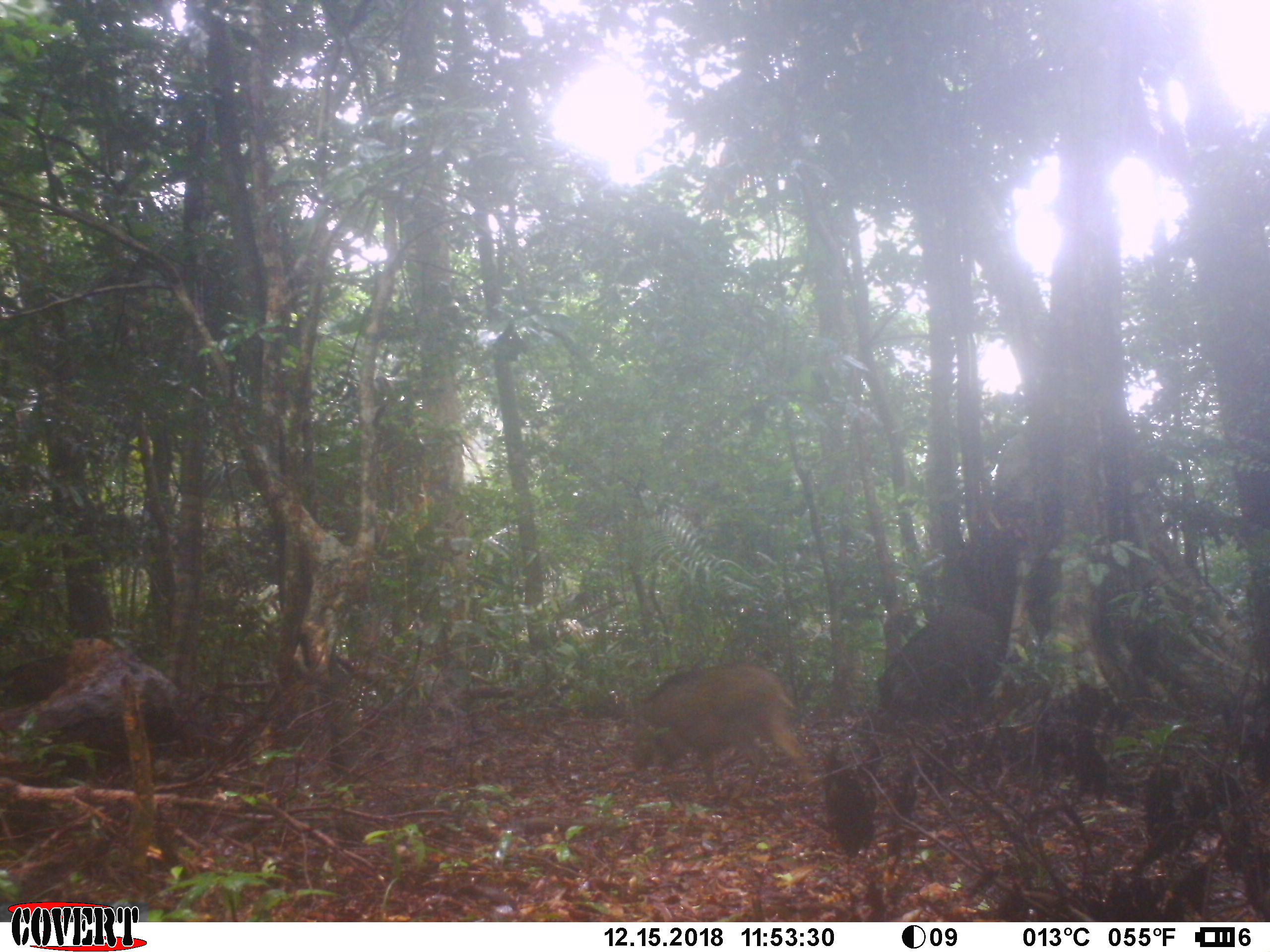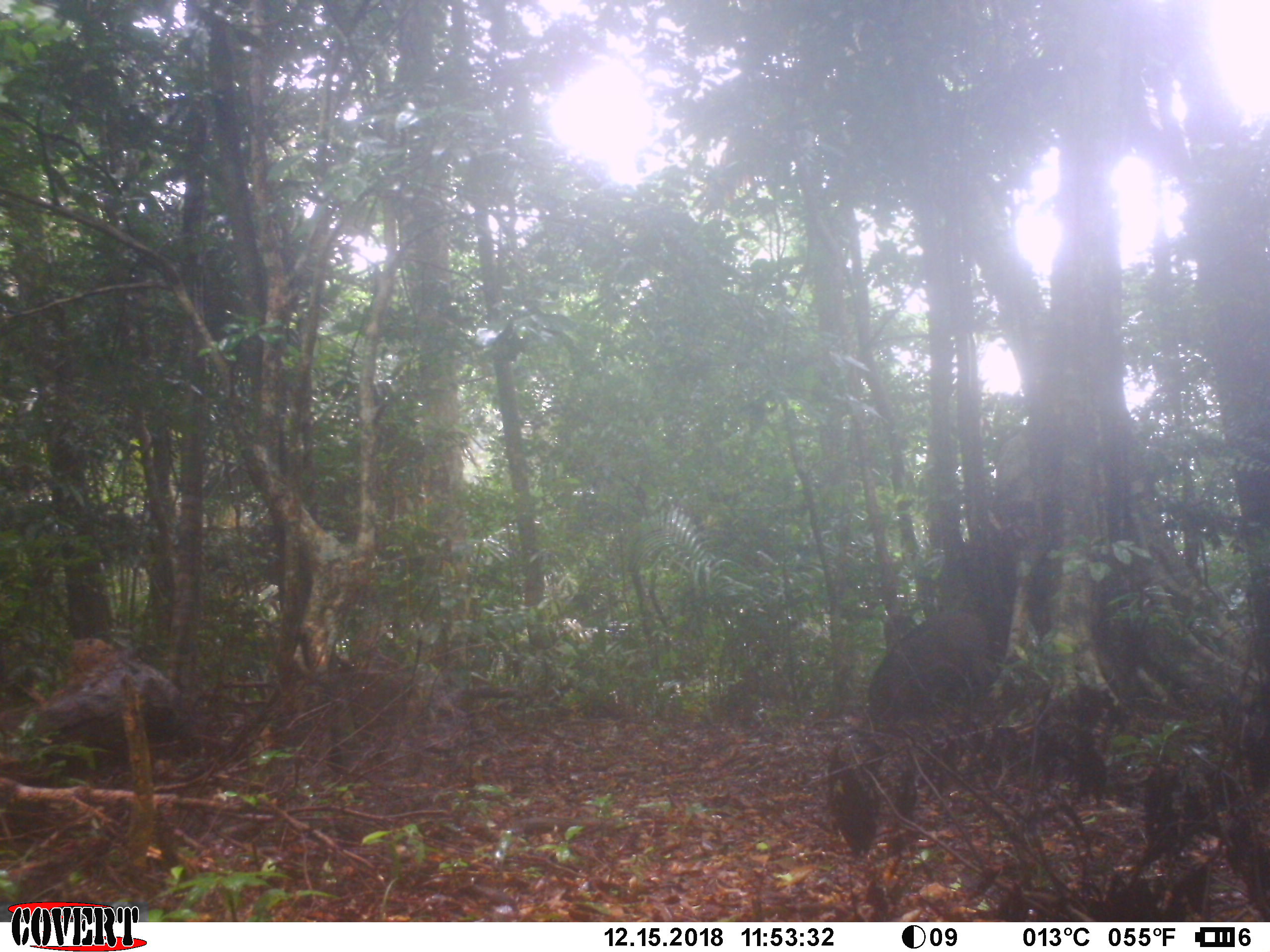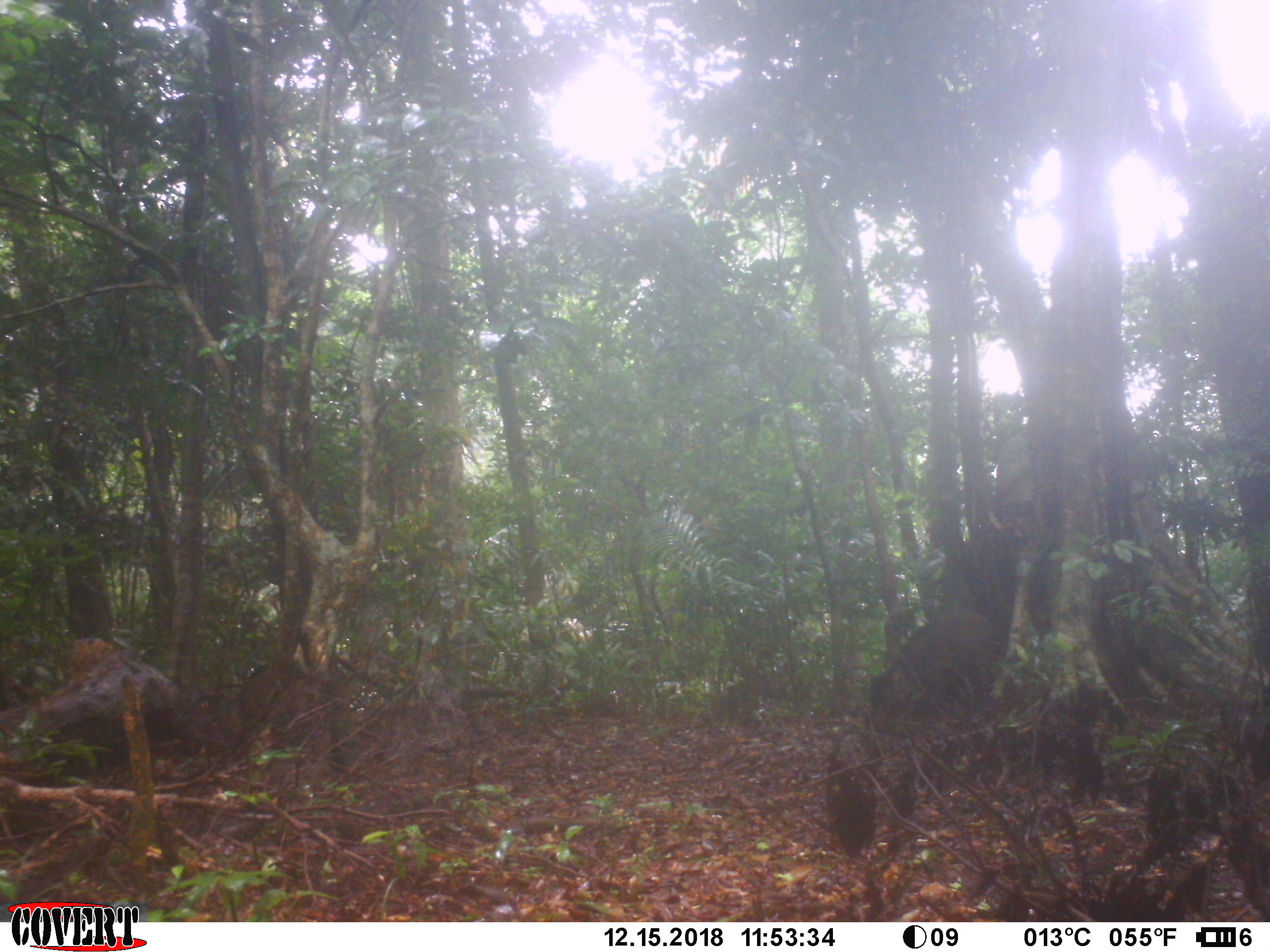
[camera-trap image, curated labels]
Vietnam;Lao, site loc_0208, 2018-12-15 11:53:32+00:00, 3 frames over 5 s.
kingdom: Animalia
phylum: Chordata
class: Mammalia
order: Artiodactyla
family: Suidae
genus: Sus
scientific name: Sus scrofa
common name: eurasian wild pig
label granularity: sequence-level